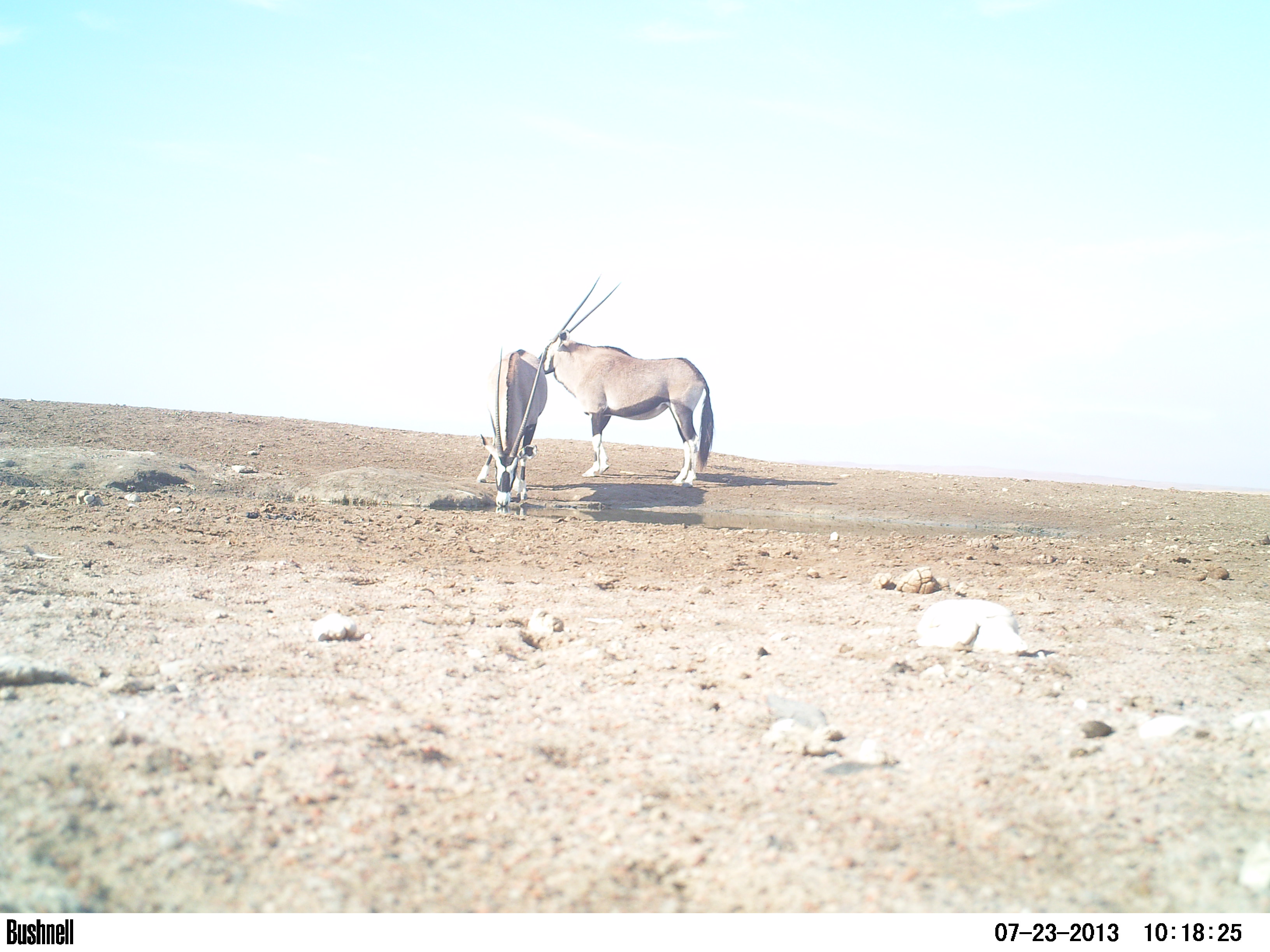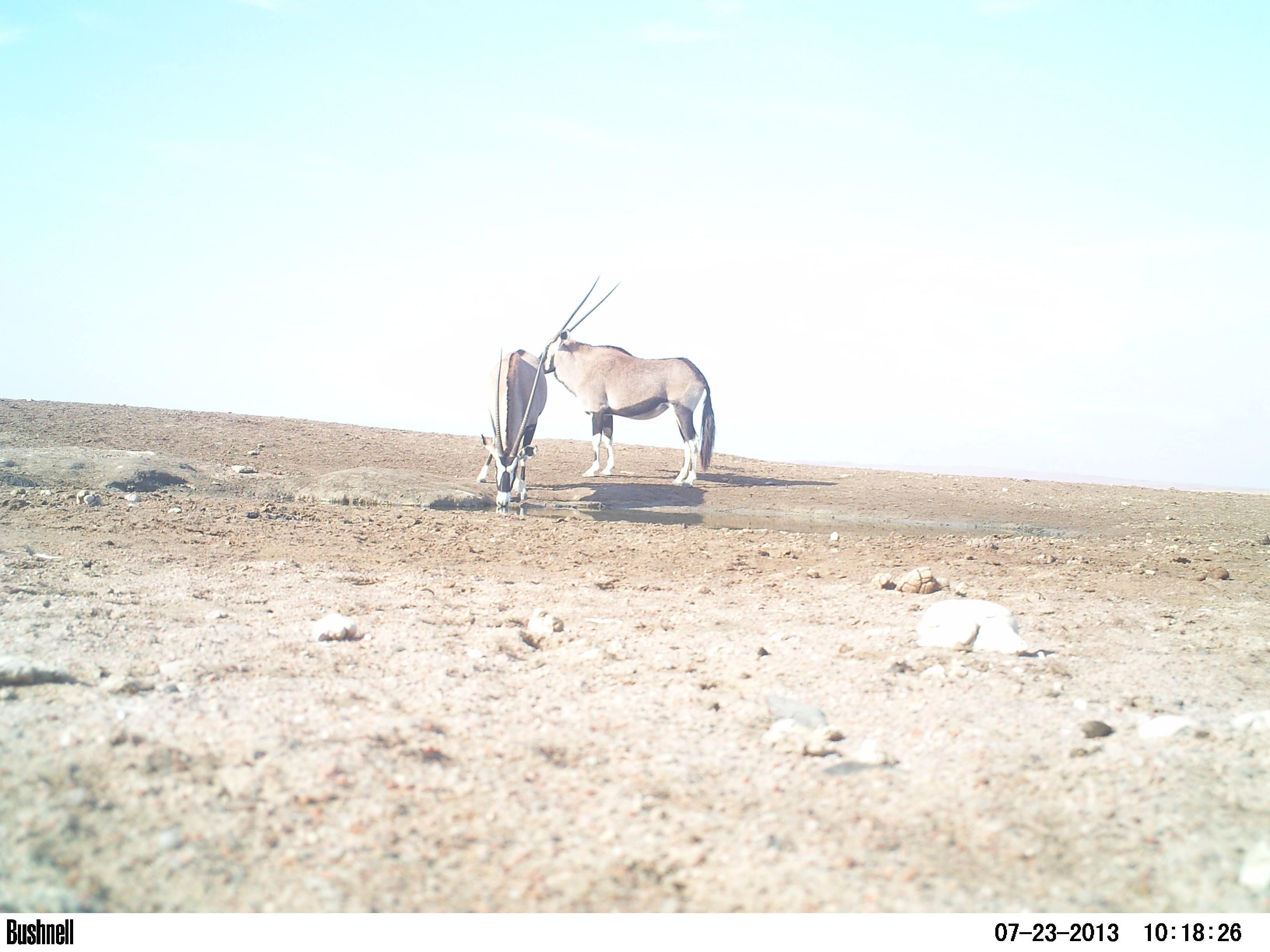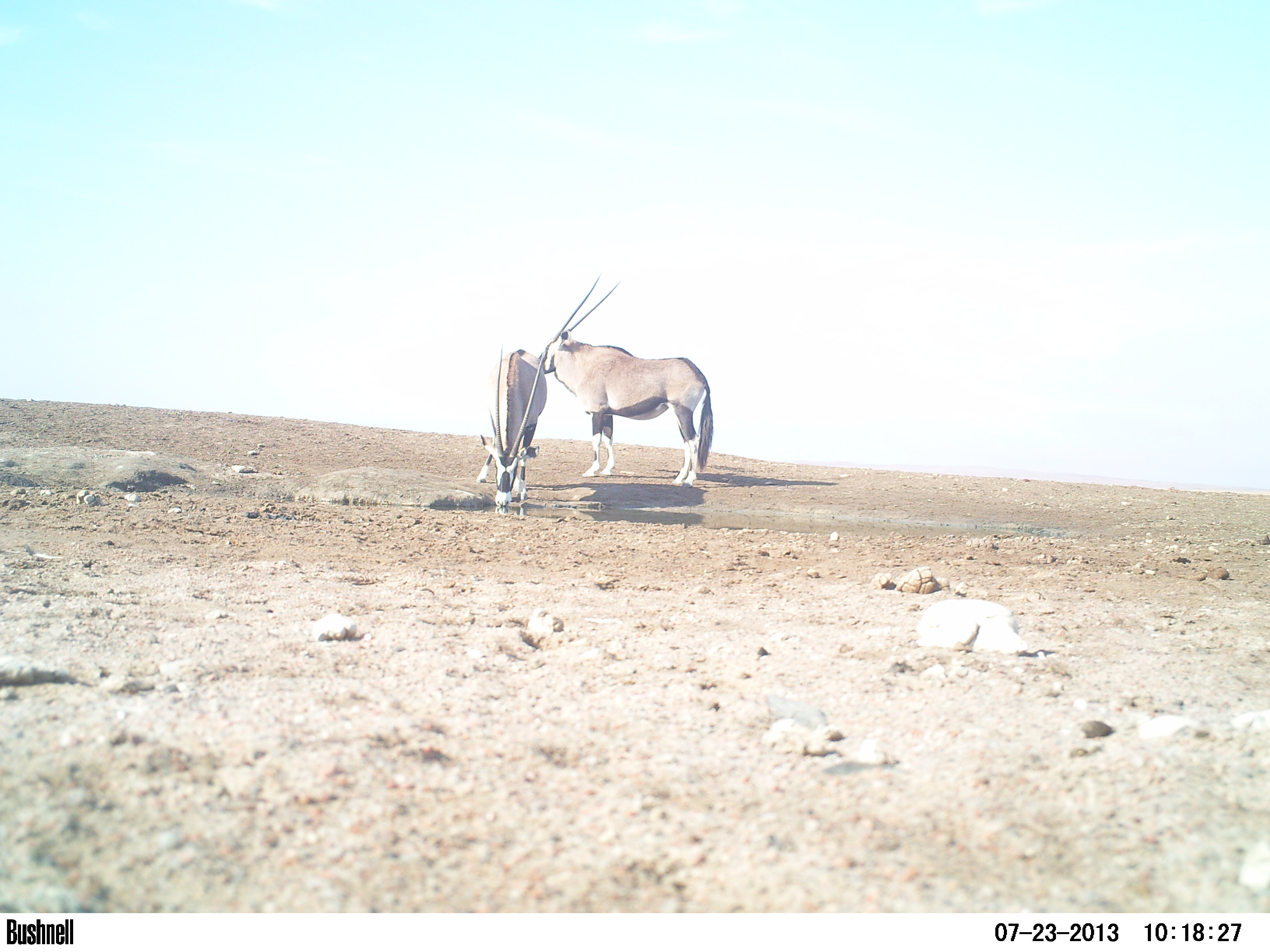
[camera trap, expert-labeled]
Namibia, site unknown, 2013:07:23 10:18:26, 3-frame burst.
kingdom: Animalia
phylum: Chordata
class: Mammalia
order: Artiodactyla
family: Bovidae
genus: Oryx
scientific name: Oryx gazella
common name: gemsbok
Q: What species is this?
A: Oryx gazella (gemsbok).